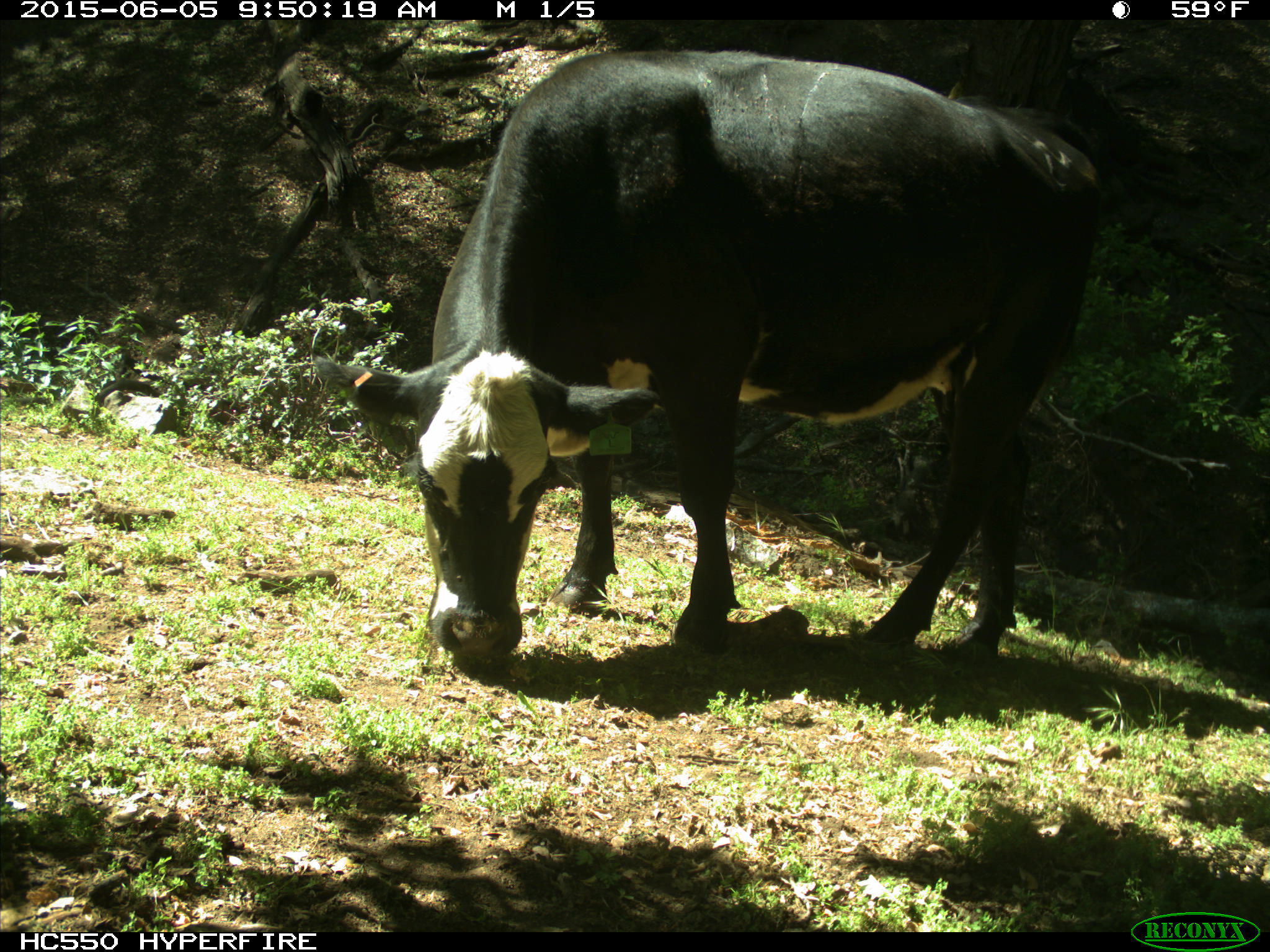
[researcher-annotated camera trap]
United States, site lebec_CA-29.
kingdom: Animalia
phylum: Chordata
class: Mammalia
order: Artiodactyla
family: Bovidae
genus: Bos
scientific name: Bos taurus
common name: domestic cow